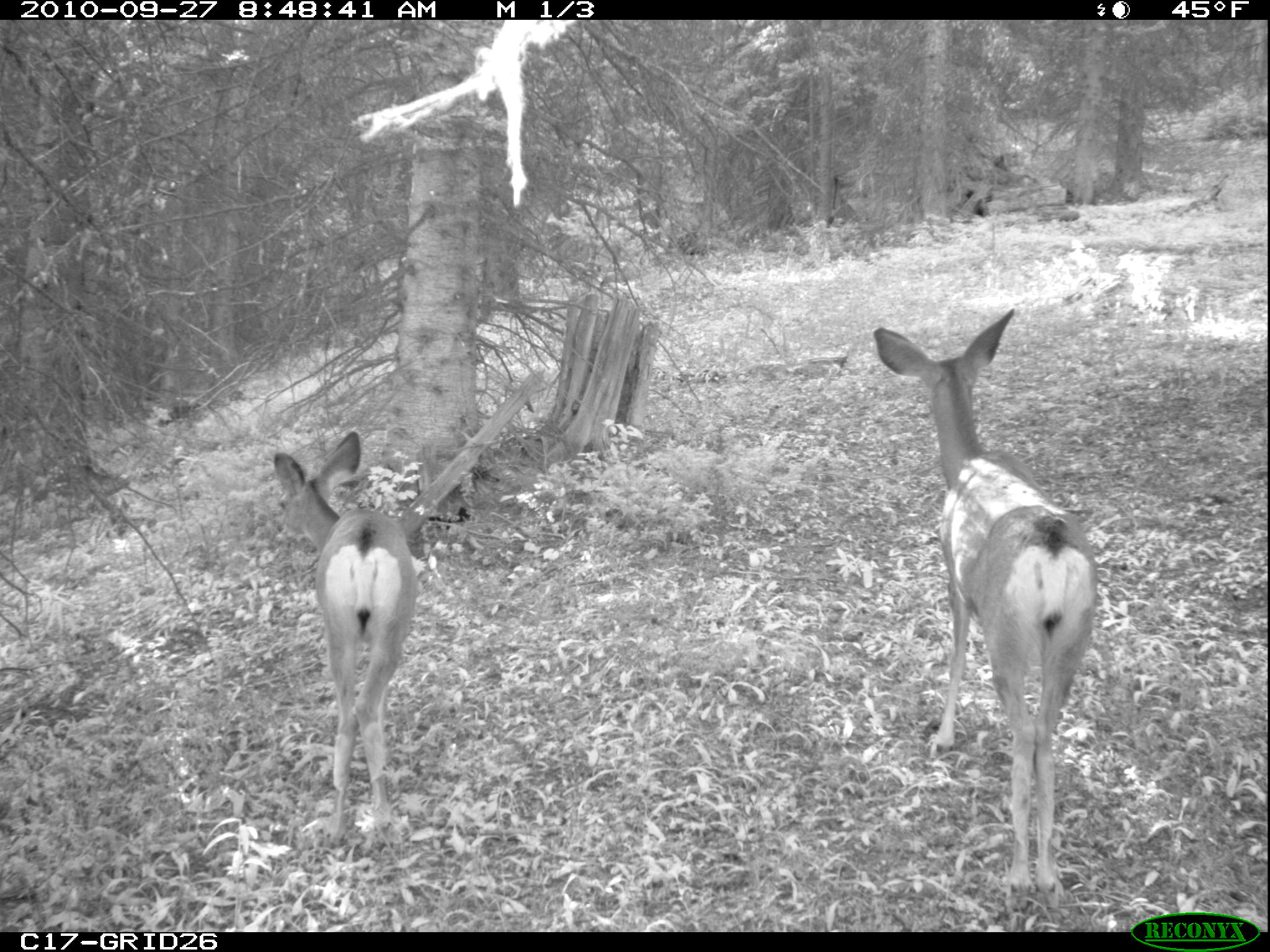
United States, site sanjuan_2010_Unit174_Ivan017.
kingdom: Animalia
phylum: Chordata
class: Mammalia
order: Artiodactyla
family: Cervidae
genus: Odocoileus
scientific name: Odocoileus hemionus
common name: mule deer